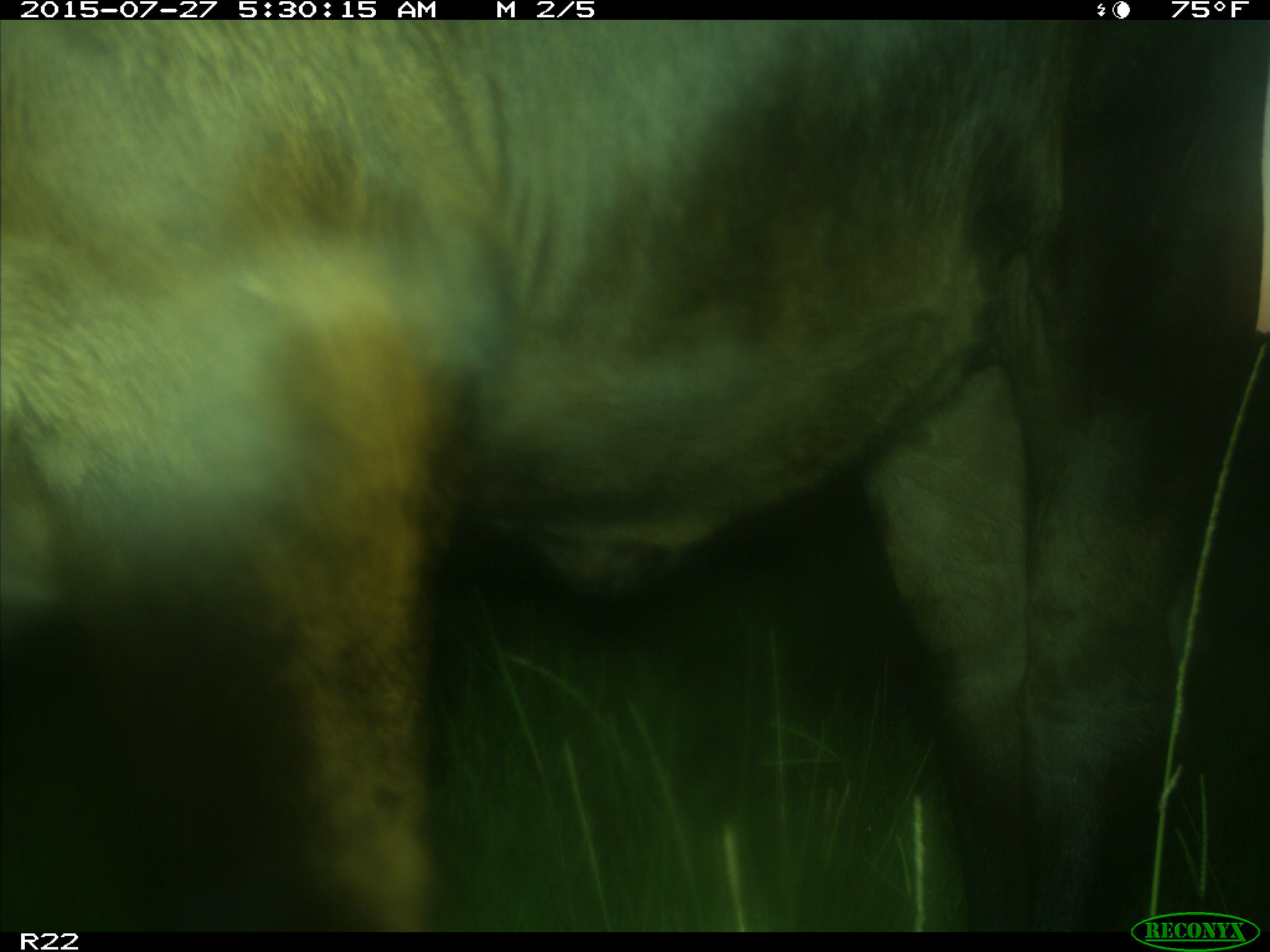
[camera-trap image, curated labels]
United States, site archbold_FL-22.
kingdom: Animalia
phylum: Chordata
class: Mammalia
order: Artiodactyla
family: Bovidae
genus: Bos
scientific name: Bos taurus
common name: domestic cow